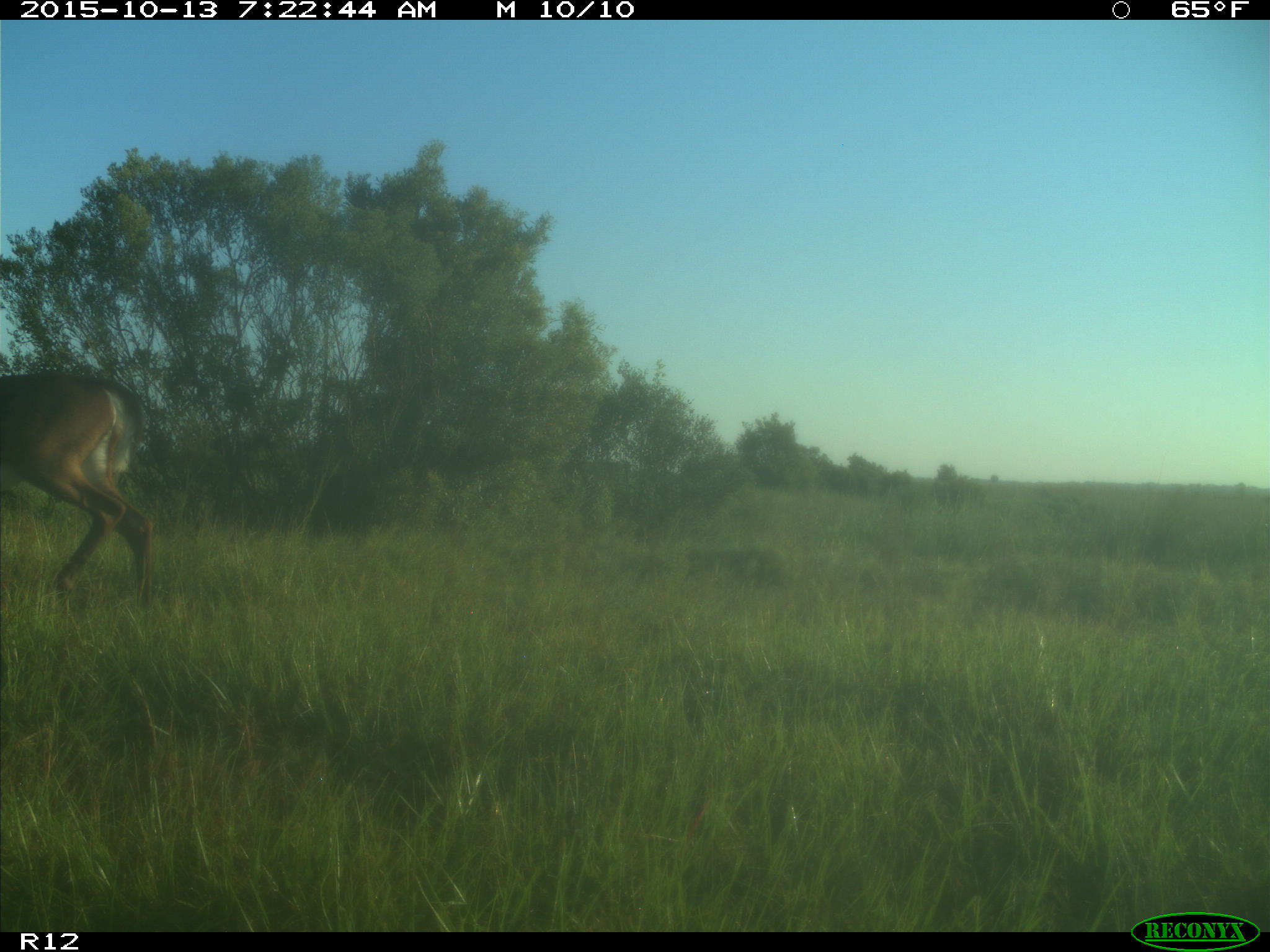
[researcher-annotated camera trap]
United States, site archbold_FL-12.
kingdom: Animalia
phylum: Chordata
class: Mammalia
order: Artiodactyla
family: Cervidae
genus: Odocoileus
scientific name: Odocoileus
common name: deer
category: unidentified deer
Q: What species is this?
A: Unidentified deer (deer) (Odocoileus).